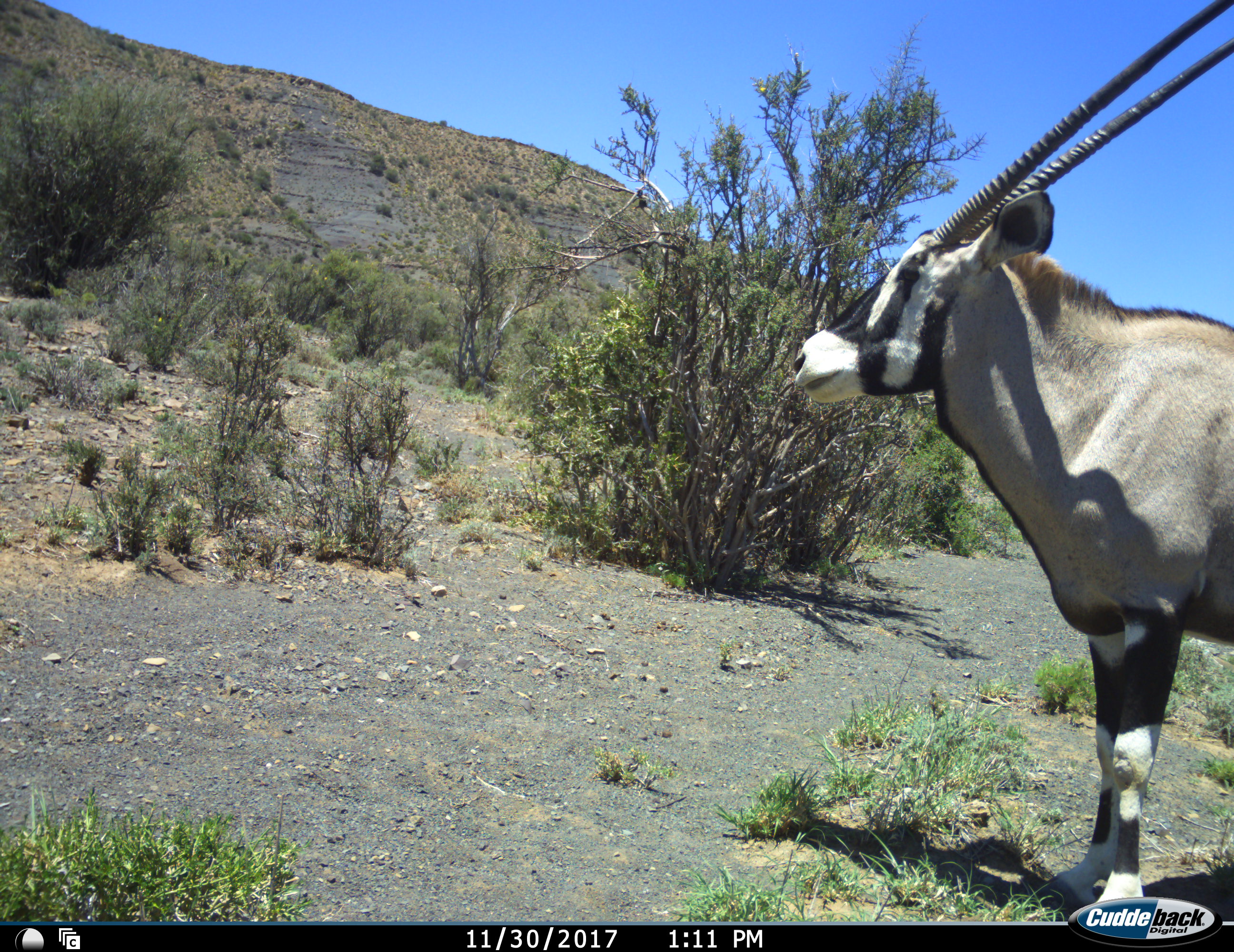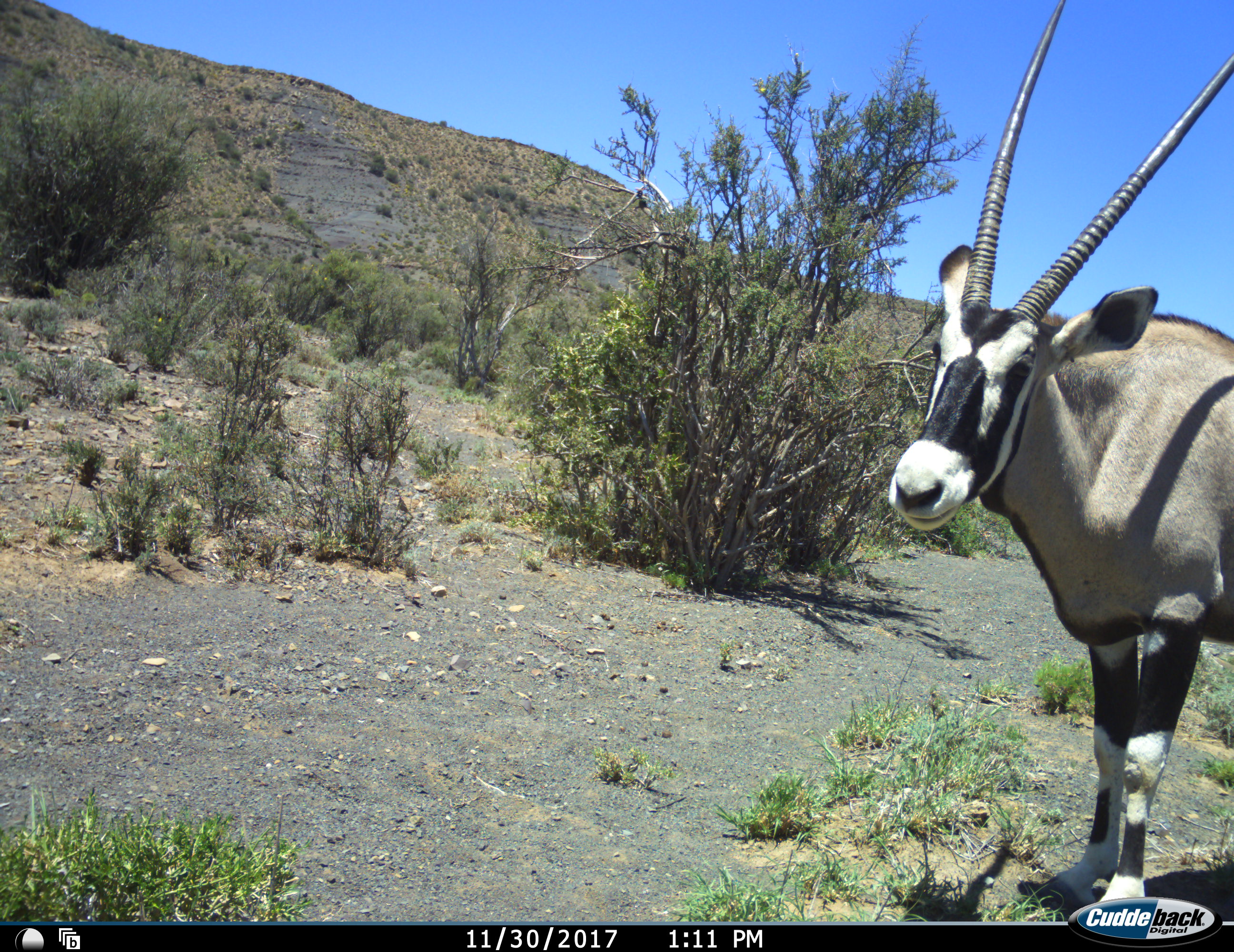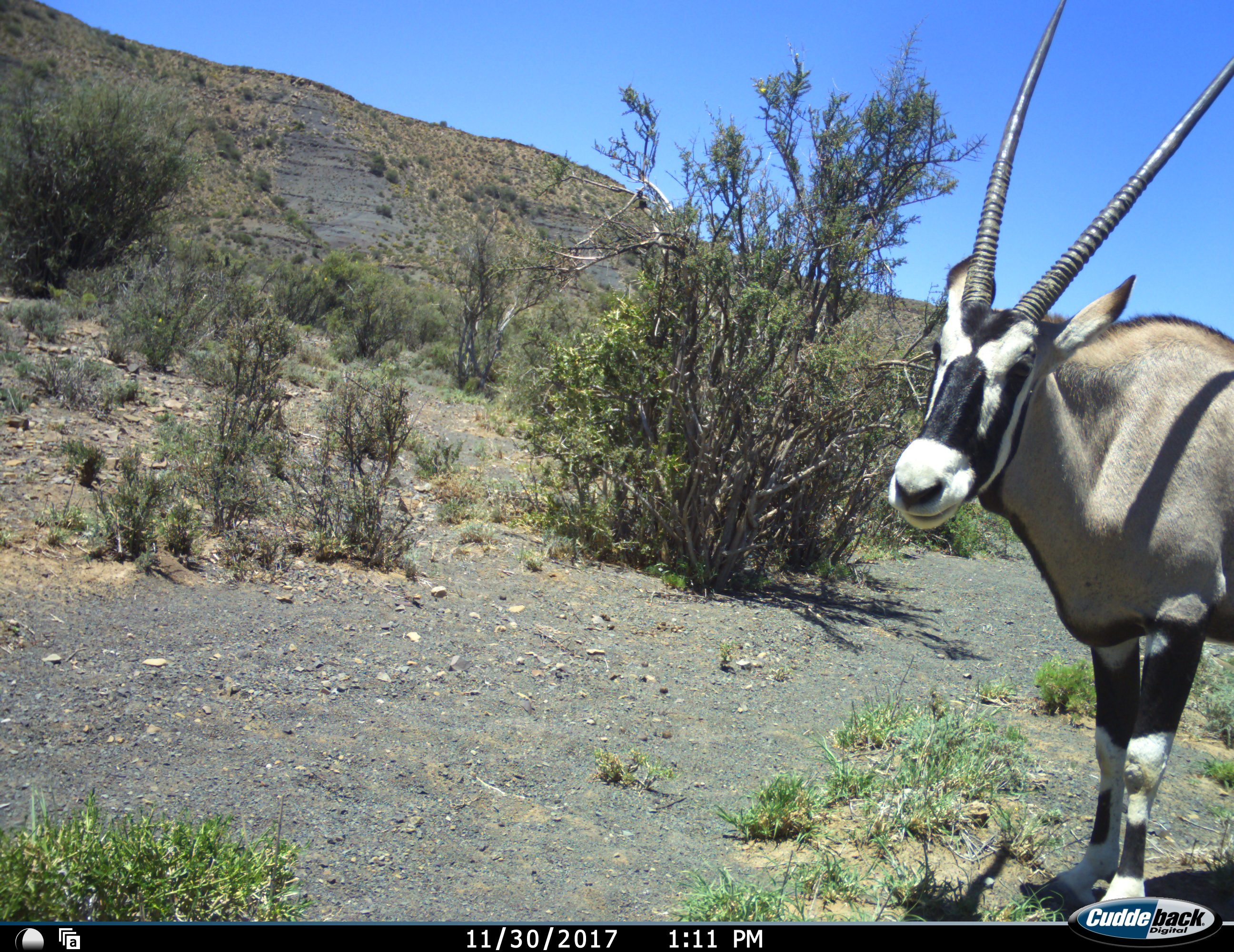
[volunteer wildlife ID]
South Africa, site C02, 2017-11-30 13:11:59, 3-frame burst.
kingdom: Animalia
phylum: Chordata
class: Mammalia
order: Artiodactyla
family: Bovidae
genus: Oryx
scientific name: Oryx gazella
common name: gemsbok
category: gemsbokoryx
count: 1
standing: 100%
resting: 0%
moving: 10%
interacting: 0%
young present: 0%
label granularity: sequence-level